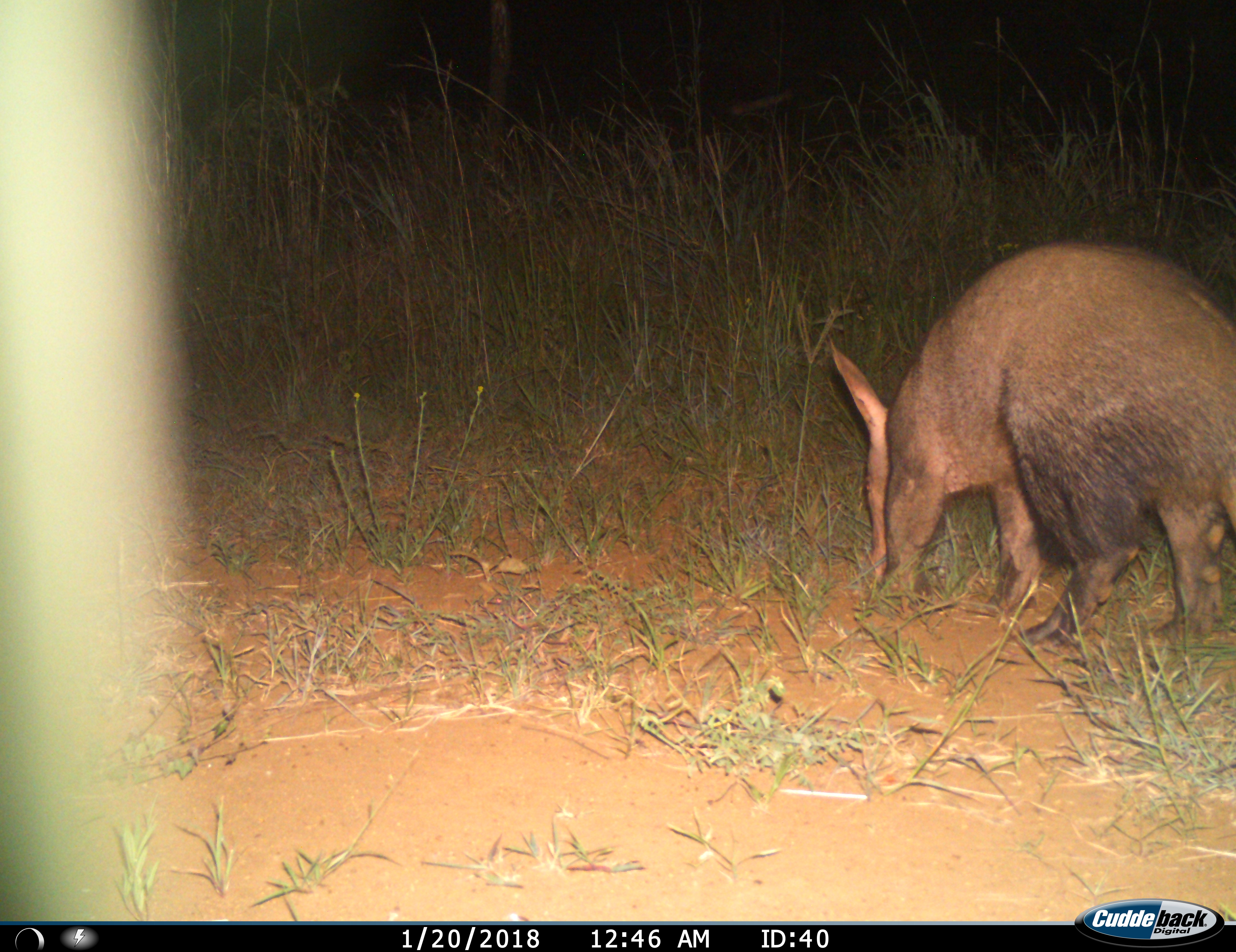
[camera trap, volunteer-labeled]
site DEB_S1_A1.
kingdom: Animalia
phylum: Chordata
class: Mammalia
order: Tubulidentata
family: Orycteropodidae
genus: Orycteropus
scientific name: Orycteropus afer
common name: aardvark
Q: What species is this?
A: Aardvark (Orycteropus afer).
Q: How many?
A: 1.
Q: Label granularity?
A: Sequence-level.